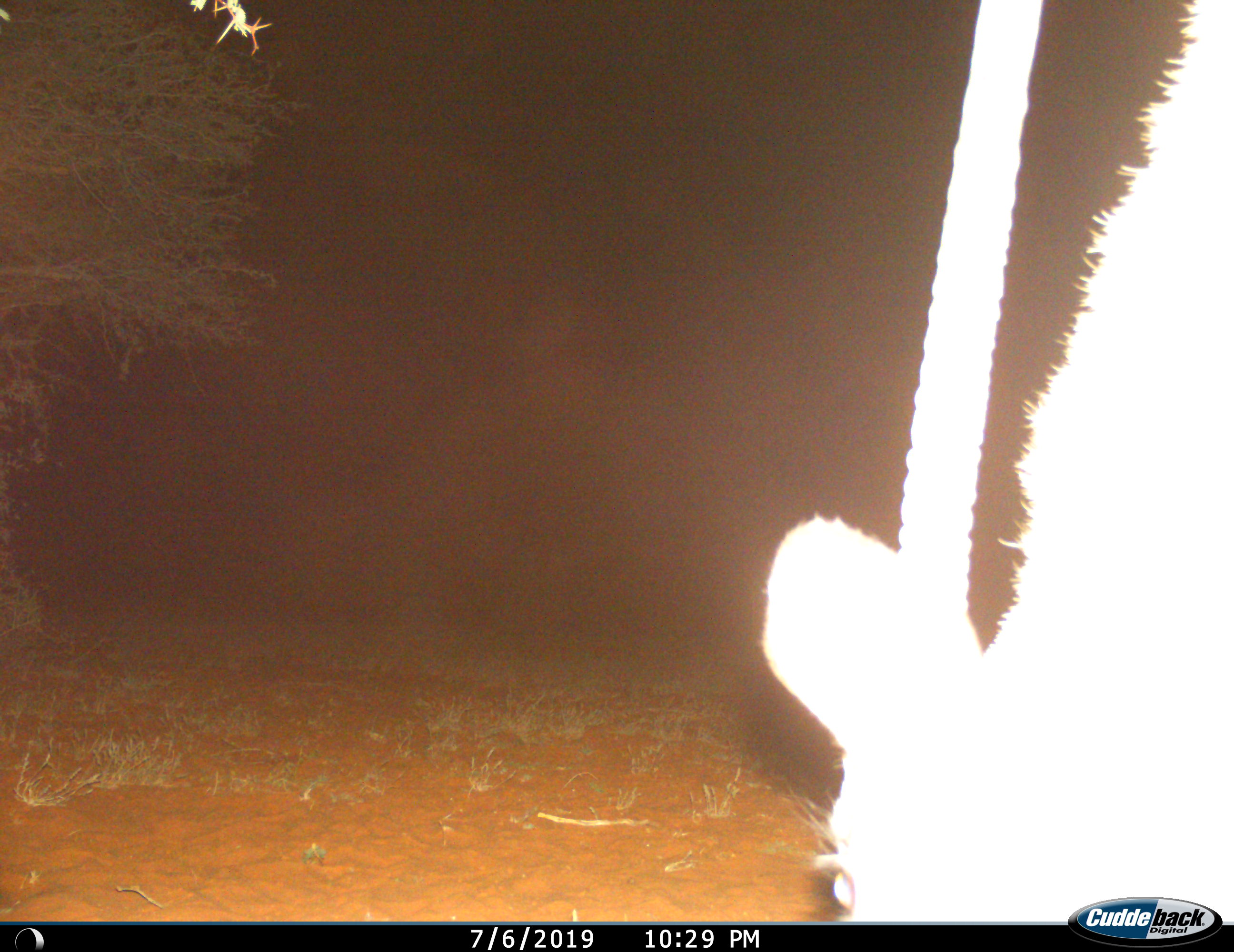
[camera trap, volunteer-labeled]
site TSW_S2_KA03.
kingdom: Animalia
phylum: Chordata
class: Mammalia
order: Artiodactyla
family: Bovidae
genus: Oryx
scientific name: Oryx gazella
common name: gemsbok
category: oryx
Oryx (gemsbok) (Oryx gazella), count 1. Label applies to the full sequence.